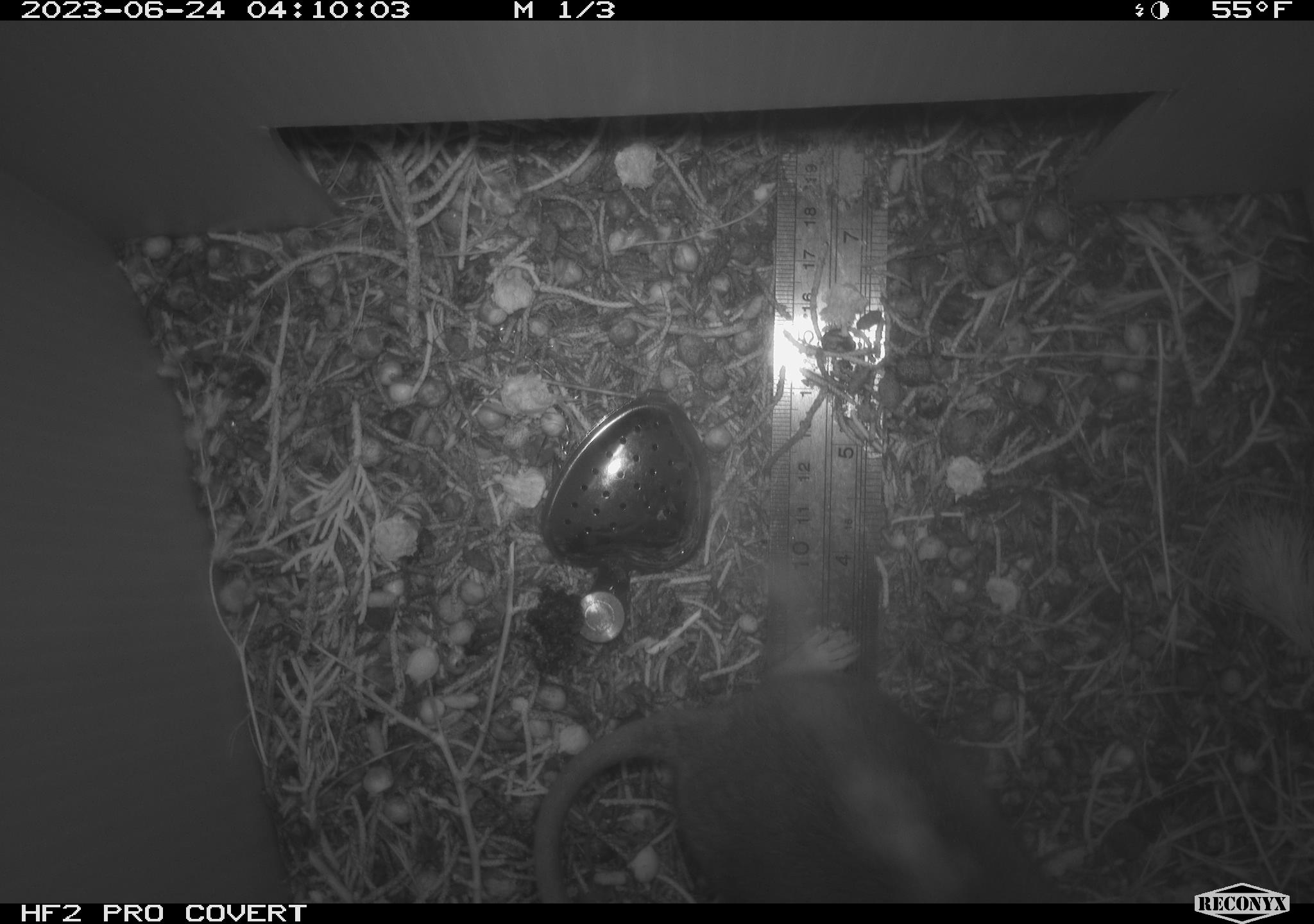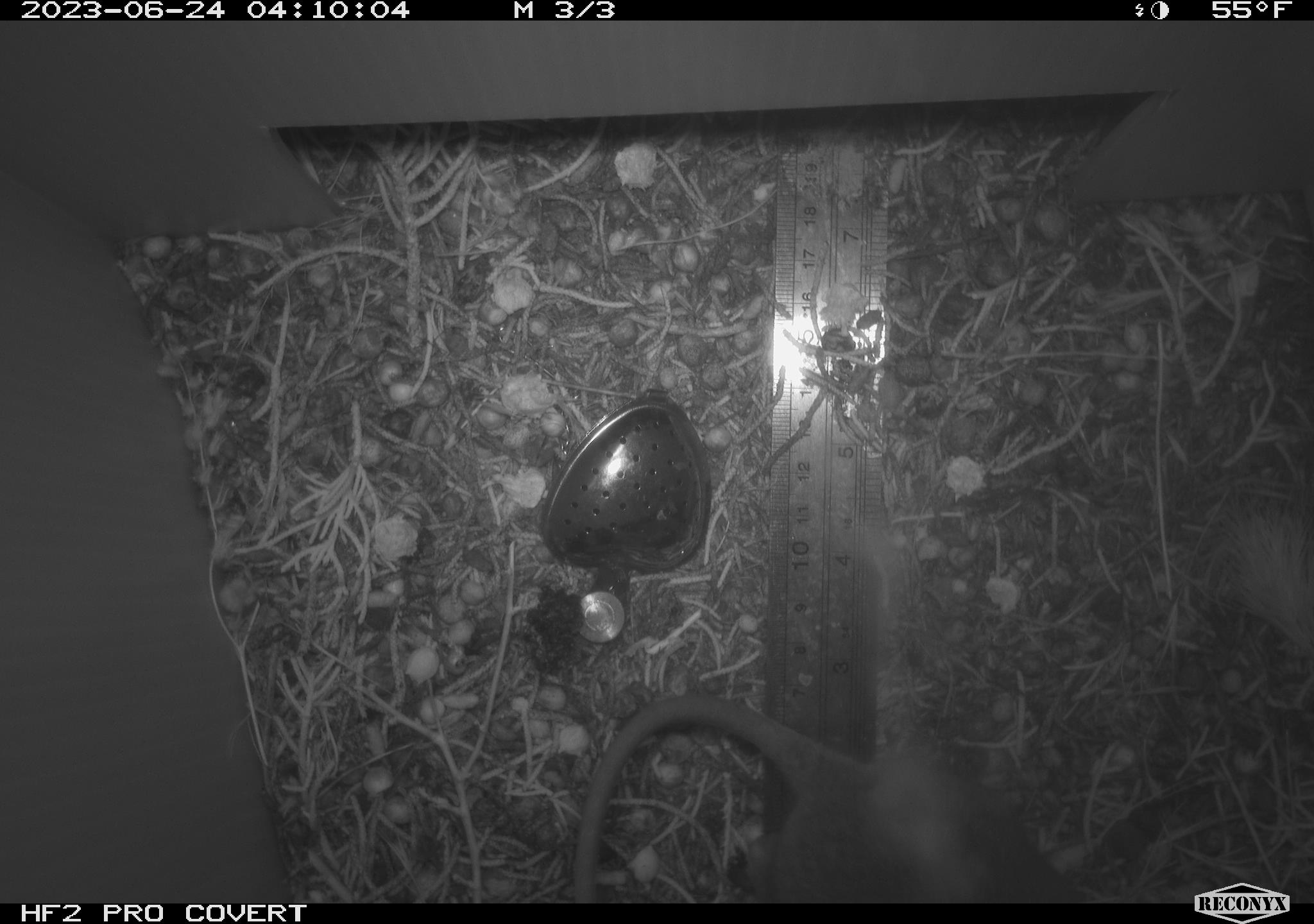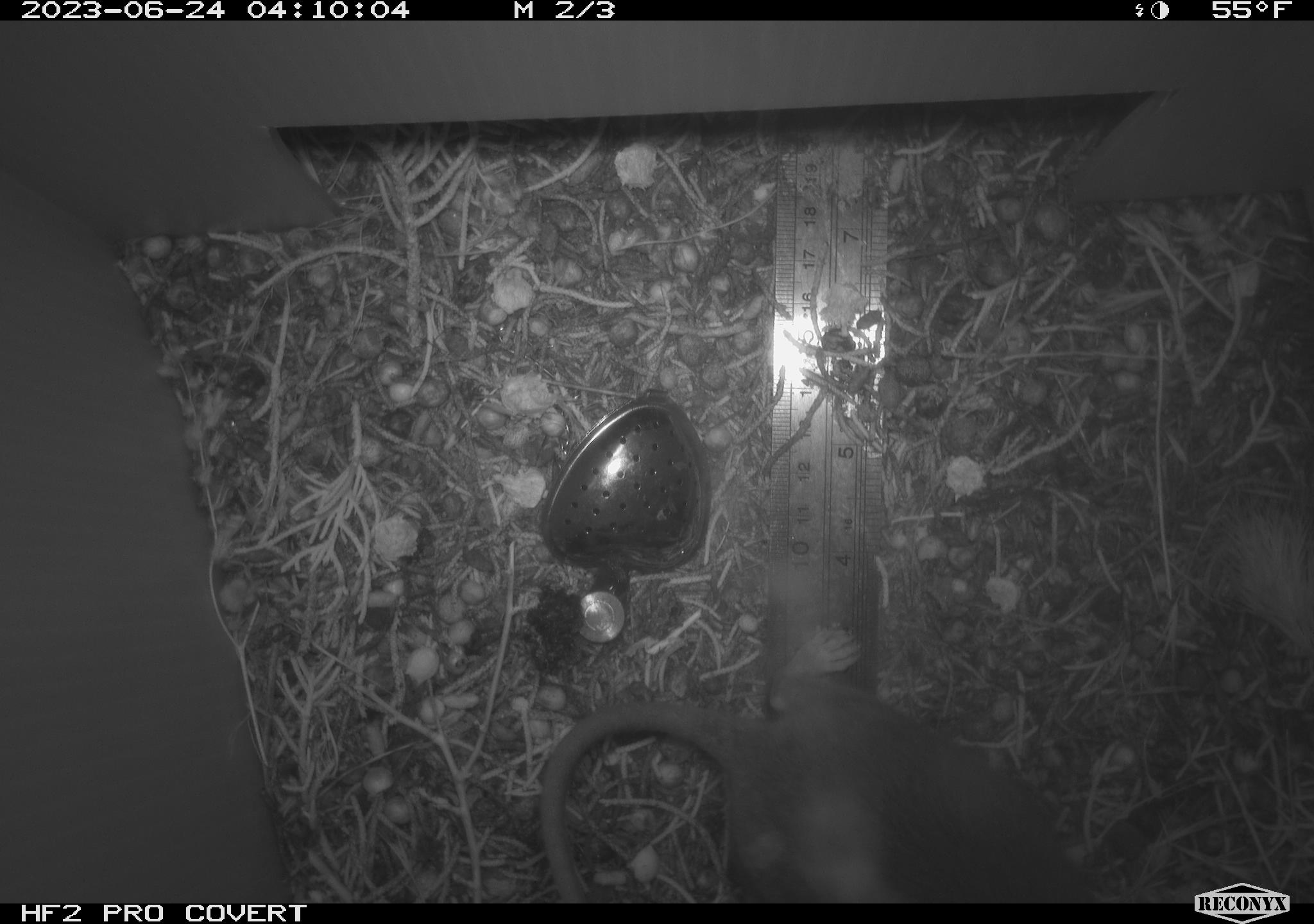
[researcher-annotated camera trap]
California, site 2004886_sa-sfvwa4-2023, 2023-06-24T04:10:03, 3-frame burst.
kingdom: Animalia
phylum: Chordata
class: Mammalia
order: Rodentia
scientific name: Rodentia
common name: mouse species